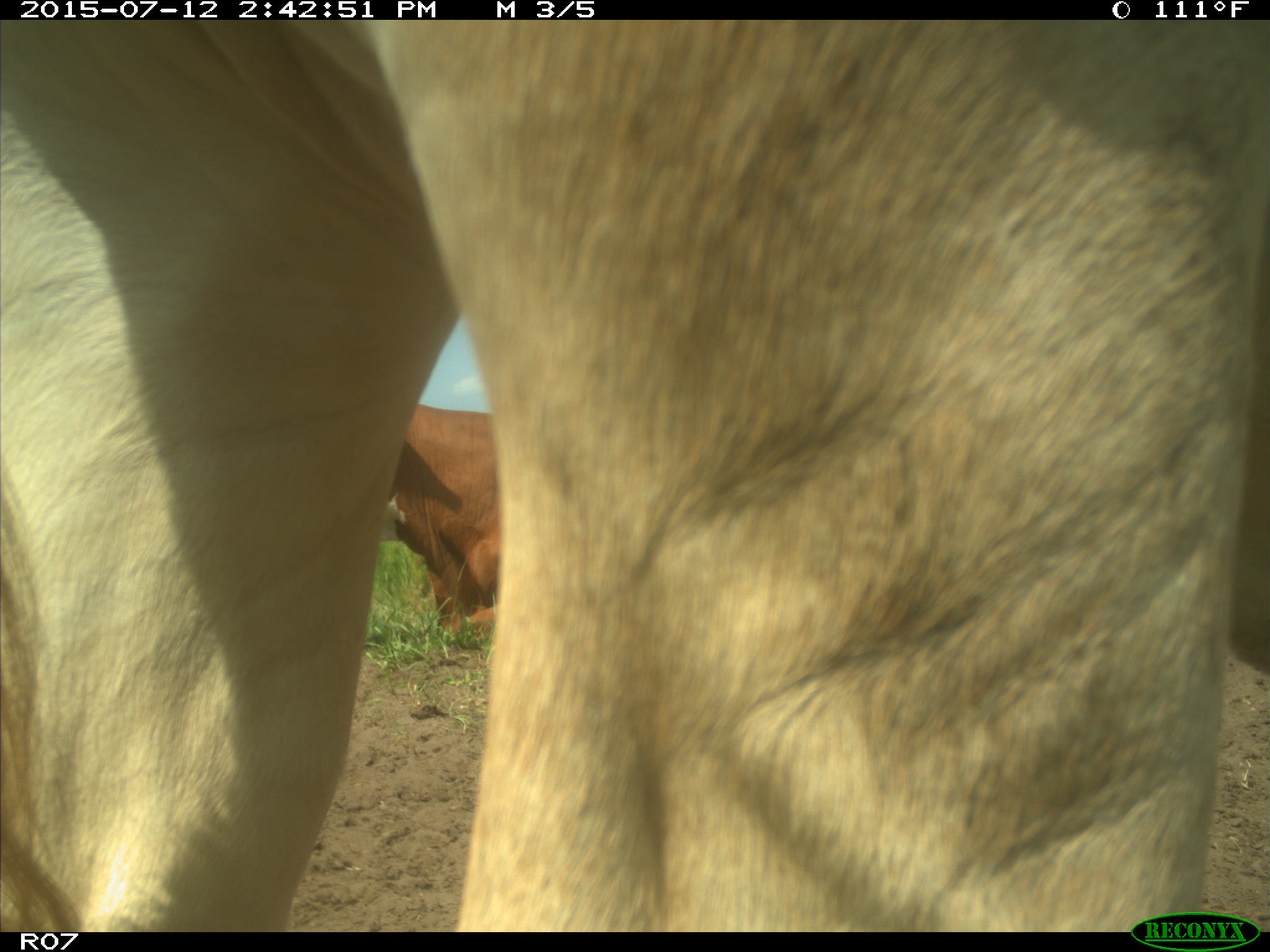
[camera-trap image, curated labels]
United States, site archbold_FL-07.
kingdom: Animalia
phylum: Chordata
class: Mammalia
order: Artiodactyla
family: Bovidae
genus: Bos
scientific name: Bos taurus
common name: domestic cow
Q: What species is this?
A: Bos taurus (domestic cow).